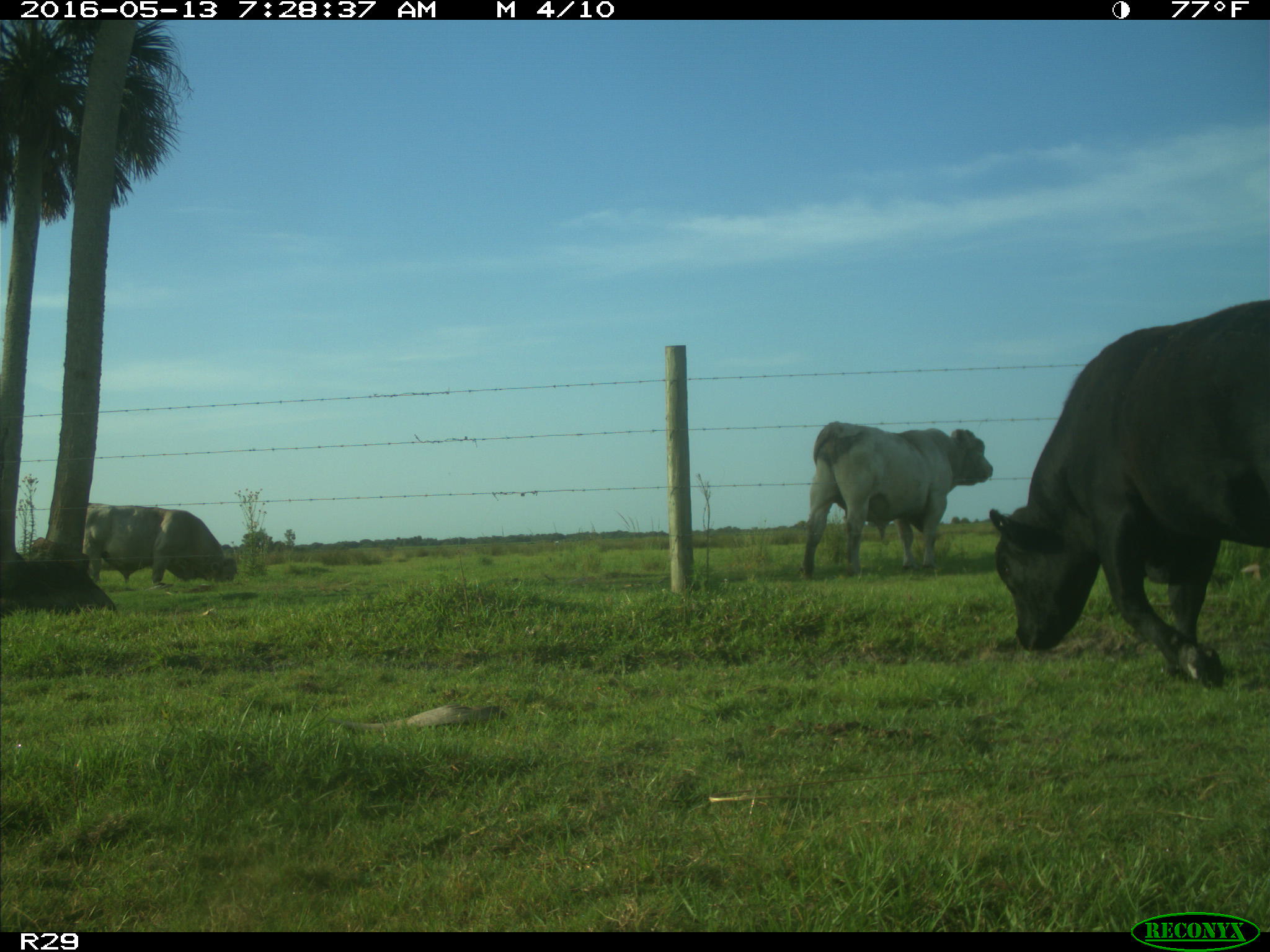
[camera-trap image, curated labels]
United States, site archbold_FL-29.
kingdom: Animalia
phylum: Chordata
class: Mammalia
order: Artiodactyla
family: Bovidae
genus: Bos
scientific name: Bos taurus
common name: domestic cow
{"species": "Bos taurus (domestic cow)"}